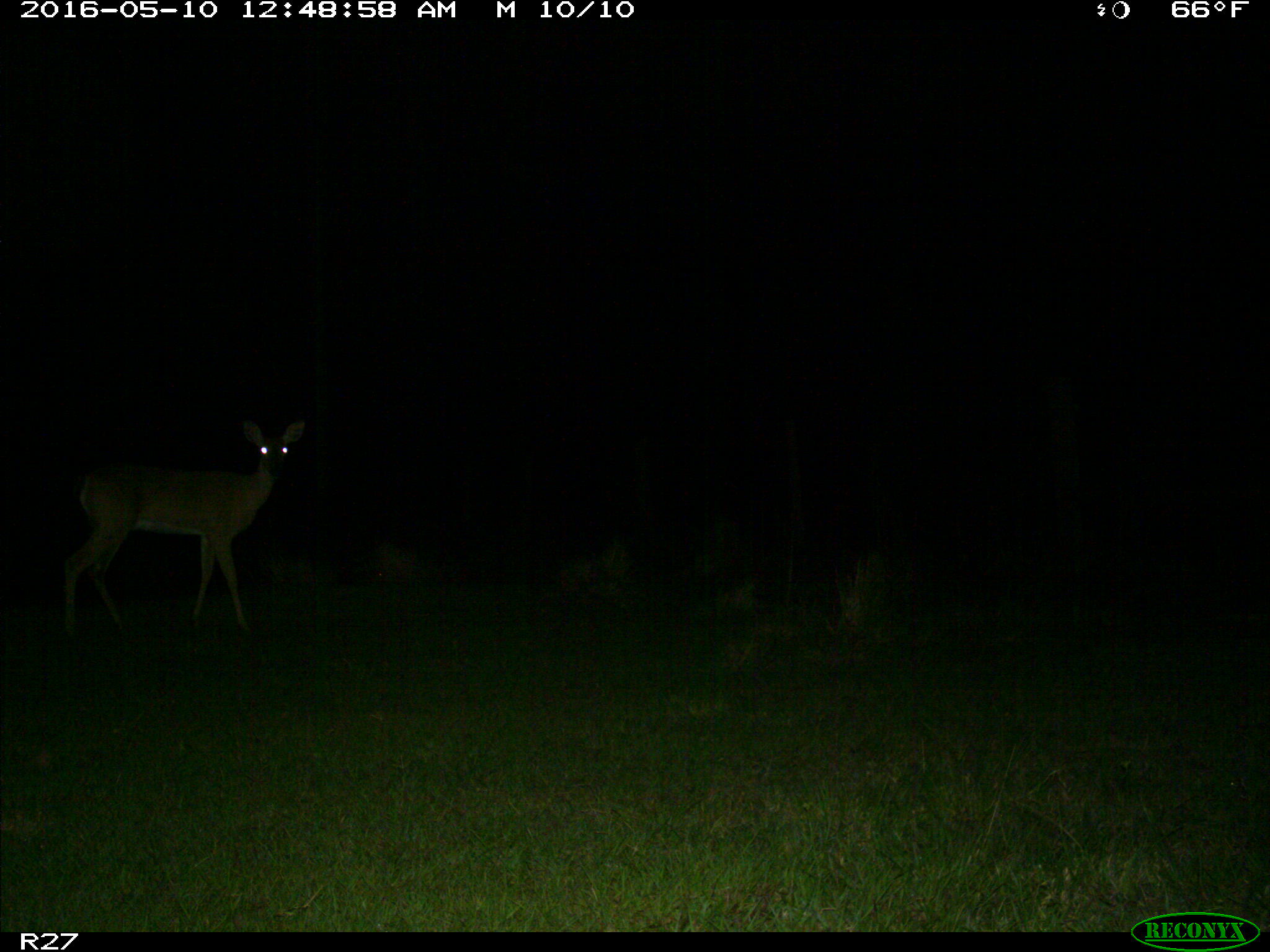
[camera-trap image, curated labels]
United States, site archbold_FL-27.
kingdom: Animalia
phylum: Chordata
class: Mammalia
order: Artiodactyla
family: Cervidae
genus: Odocoileus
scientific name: Odocoileus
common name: deer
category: unidentified deer